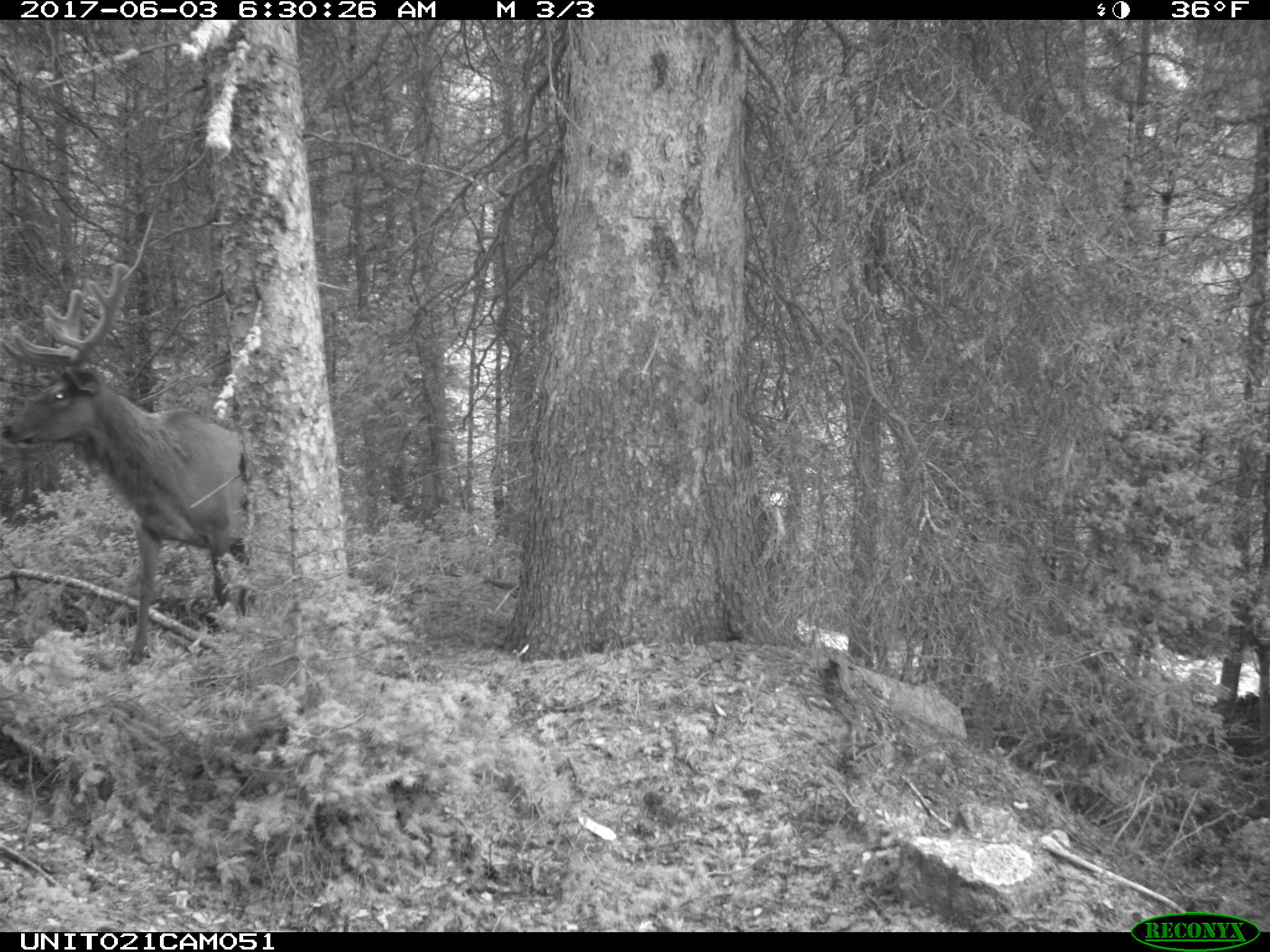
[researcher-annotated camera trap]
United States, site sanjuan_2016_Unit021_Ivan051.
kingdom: Animalia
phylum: Chordata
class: Mammalia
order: Artiodactyla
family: Cervidae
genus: Cervus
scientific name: Cervus elaphus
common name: red deer